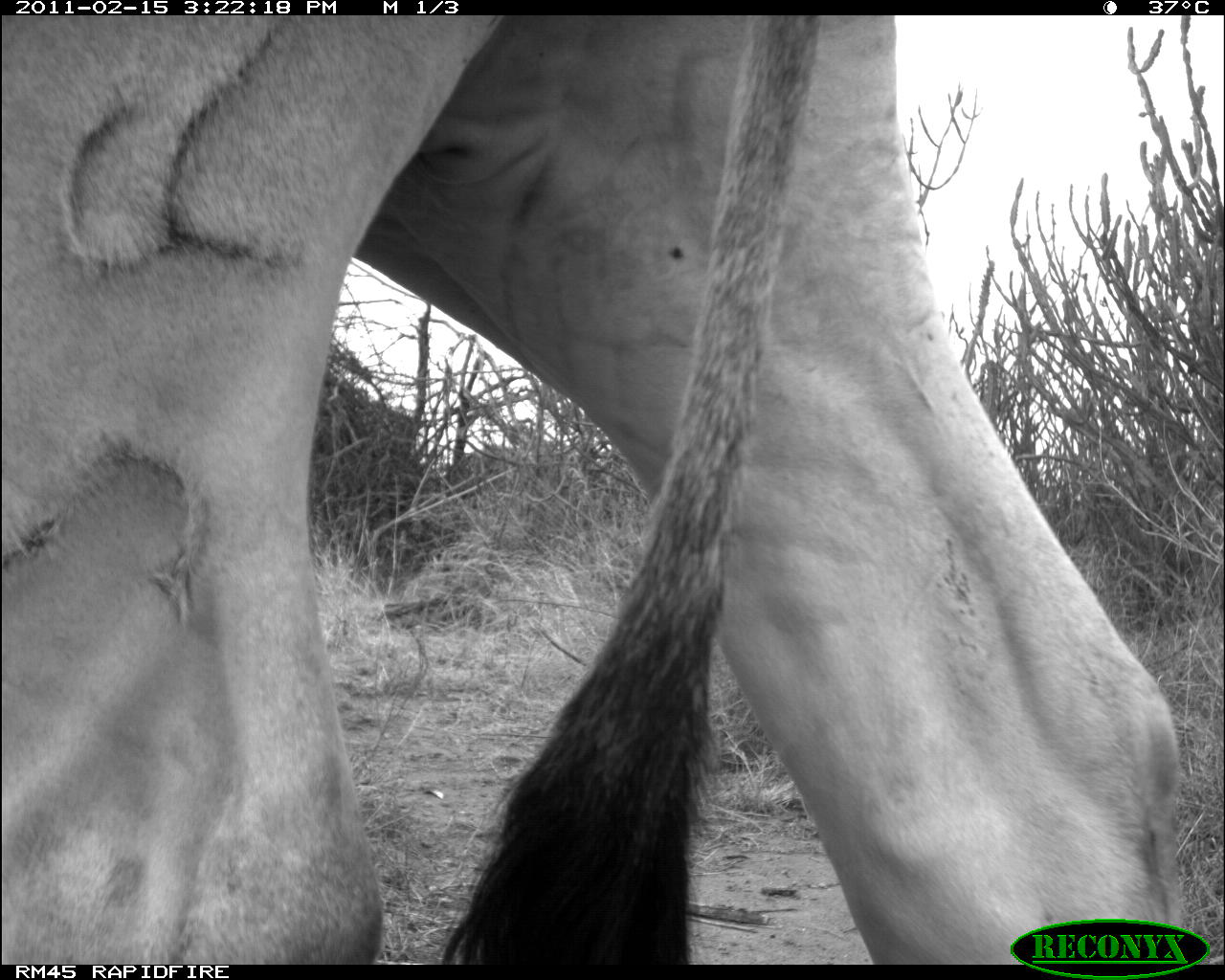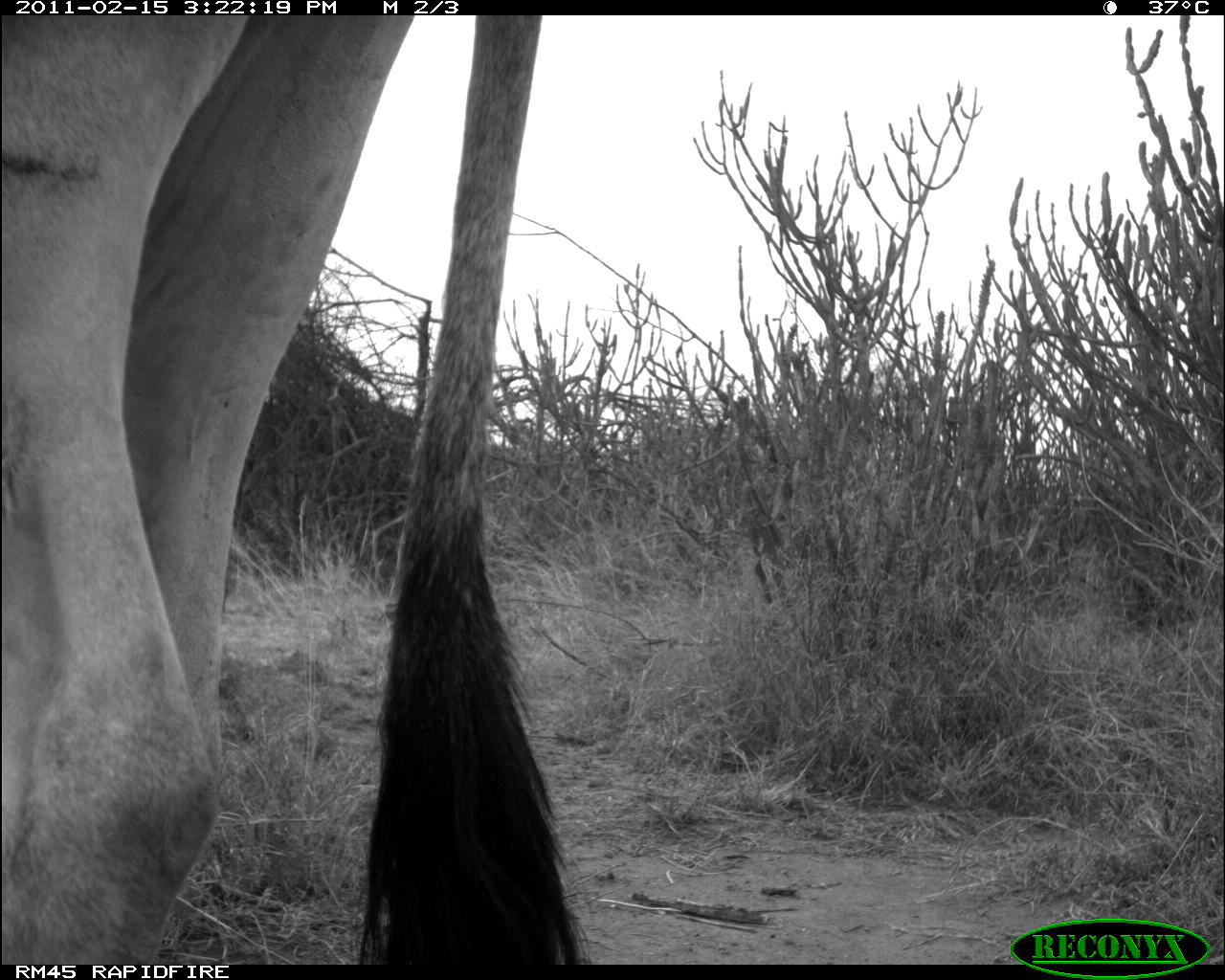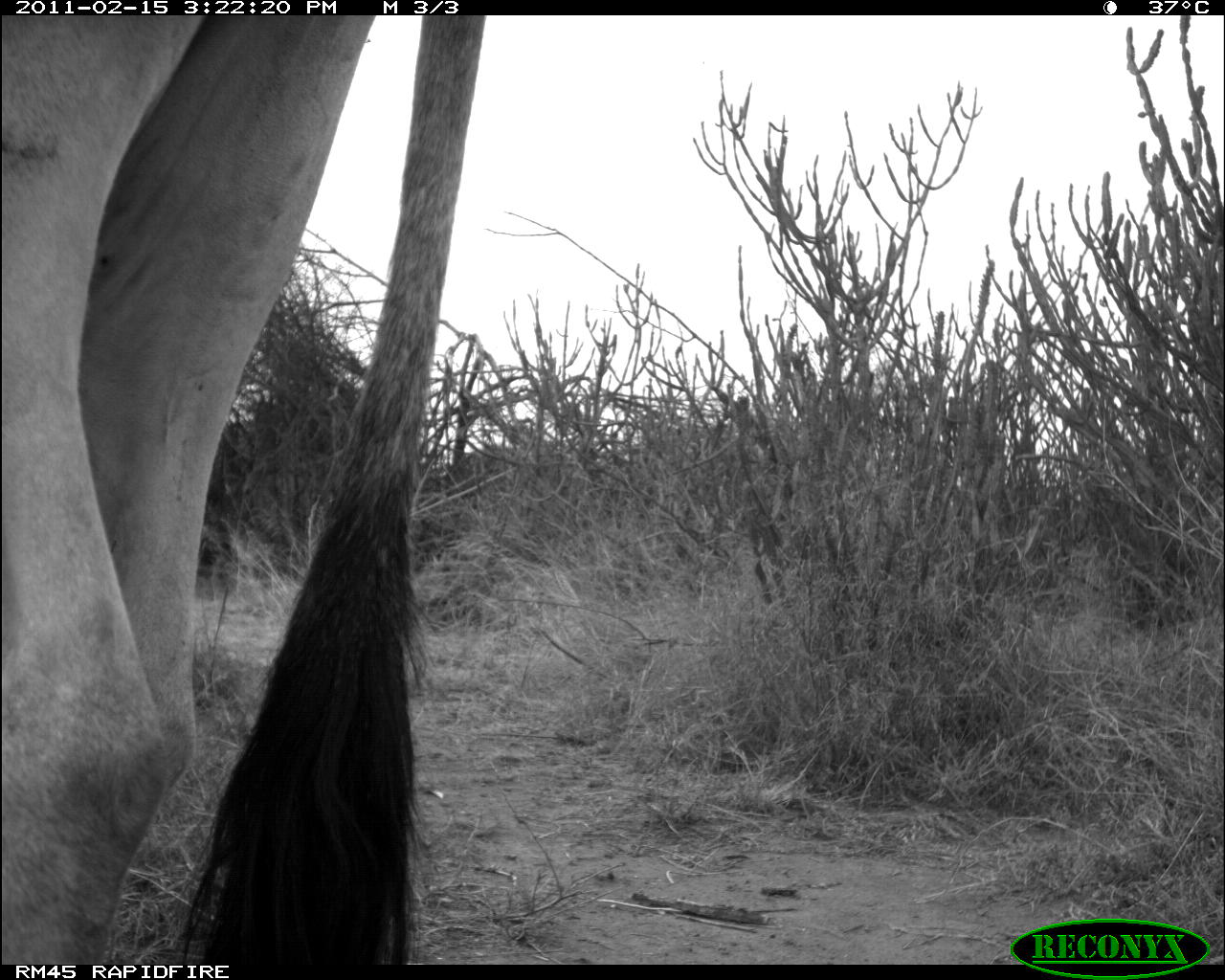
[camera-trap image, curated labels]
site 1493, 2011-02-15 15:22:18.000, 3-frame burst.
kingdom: Animalia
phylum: Chordata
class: Mammalia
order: Artiodactyla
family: Bovidae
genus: Bos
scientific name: Bos taurus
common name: domestic cattle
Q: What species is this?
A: Bos taurus (domestic cattle).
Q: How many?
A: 1.